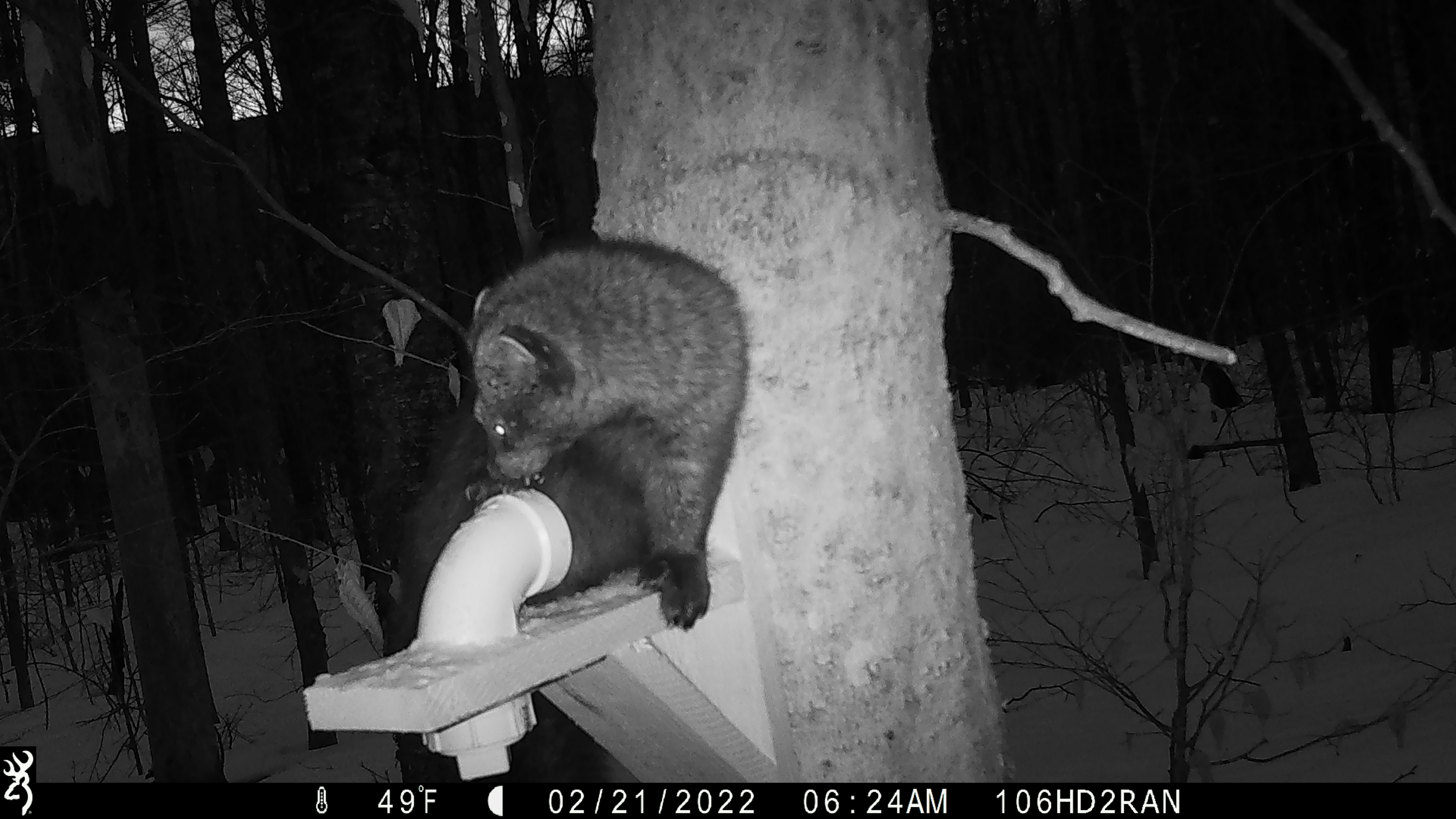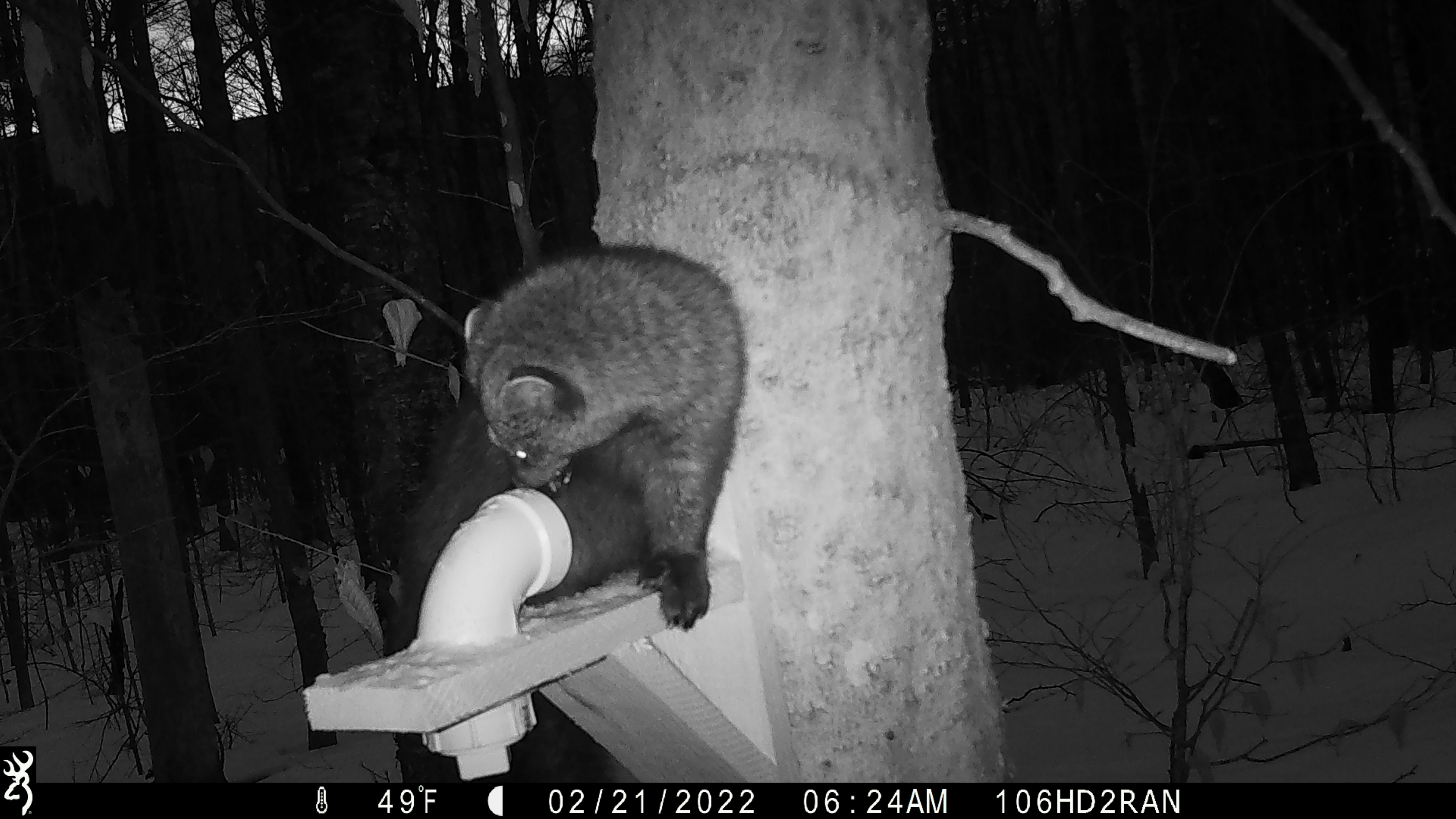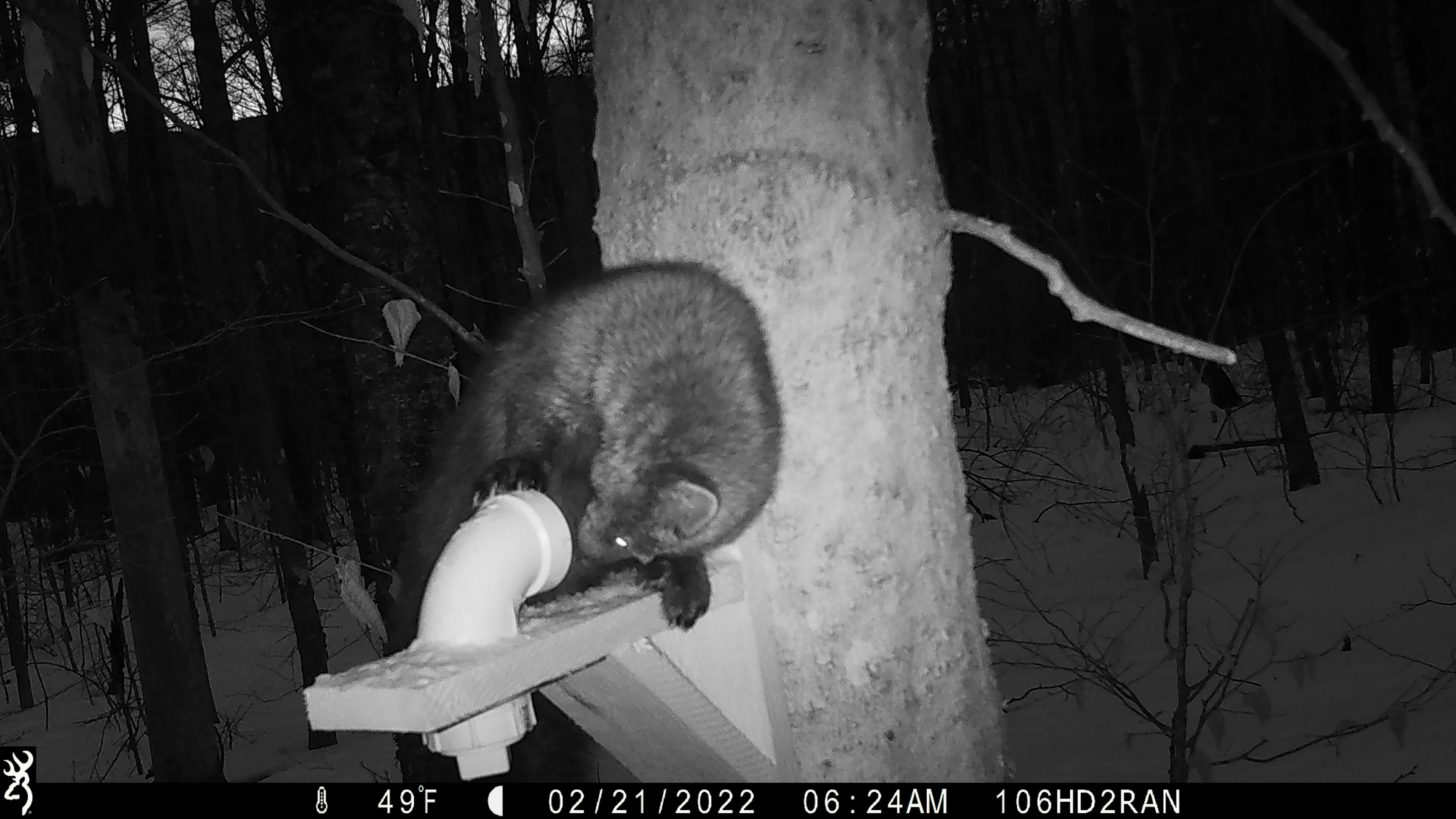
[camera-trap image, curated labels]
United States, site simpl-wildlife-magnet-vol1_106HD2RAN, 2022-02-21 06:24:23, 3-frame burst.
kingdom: Animalia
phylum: Chordata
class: Mammalia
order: Carnivora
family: Mustelidae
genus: Pekania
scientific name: Pekania pennanti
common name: fisher